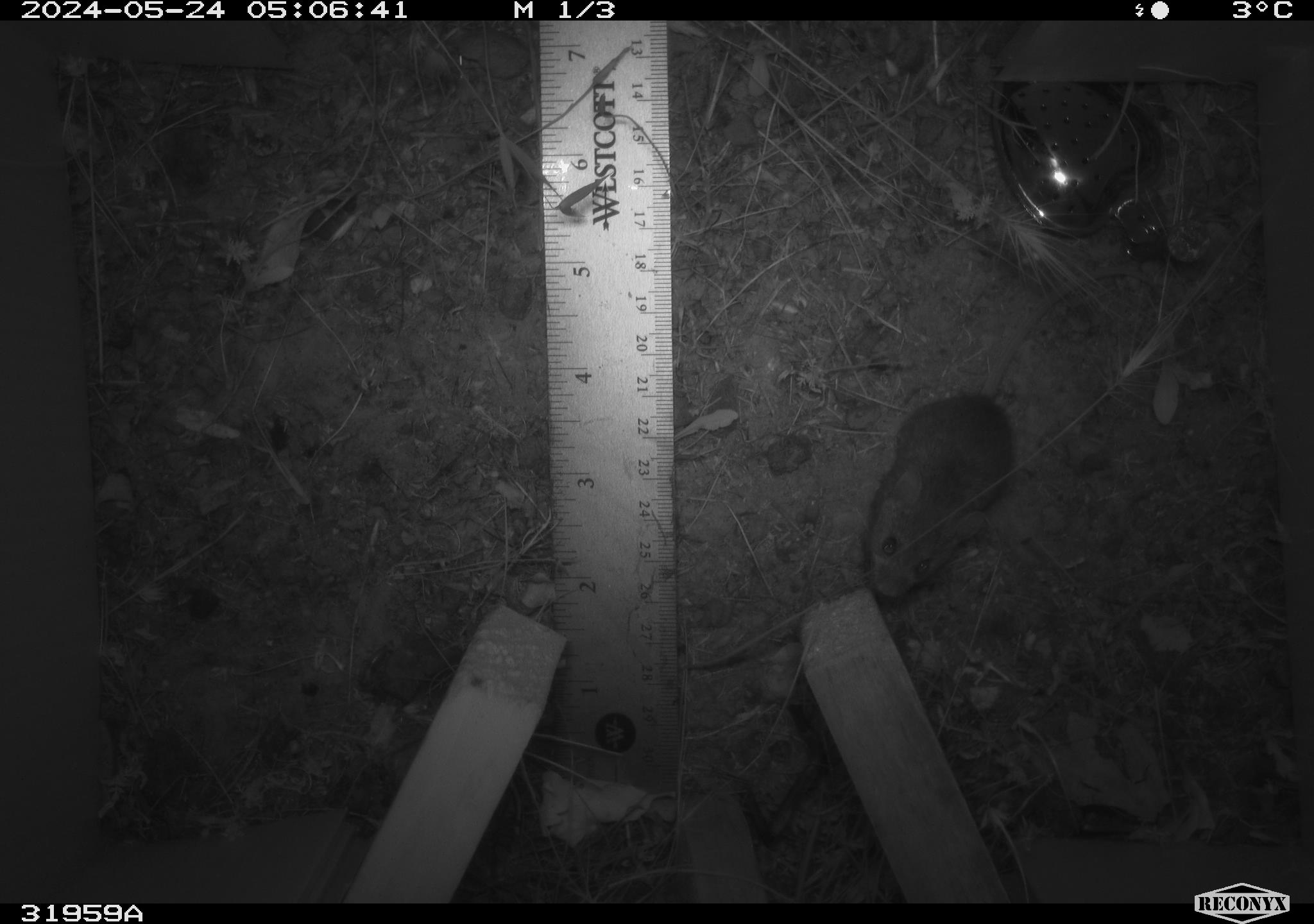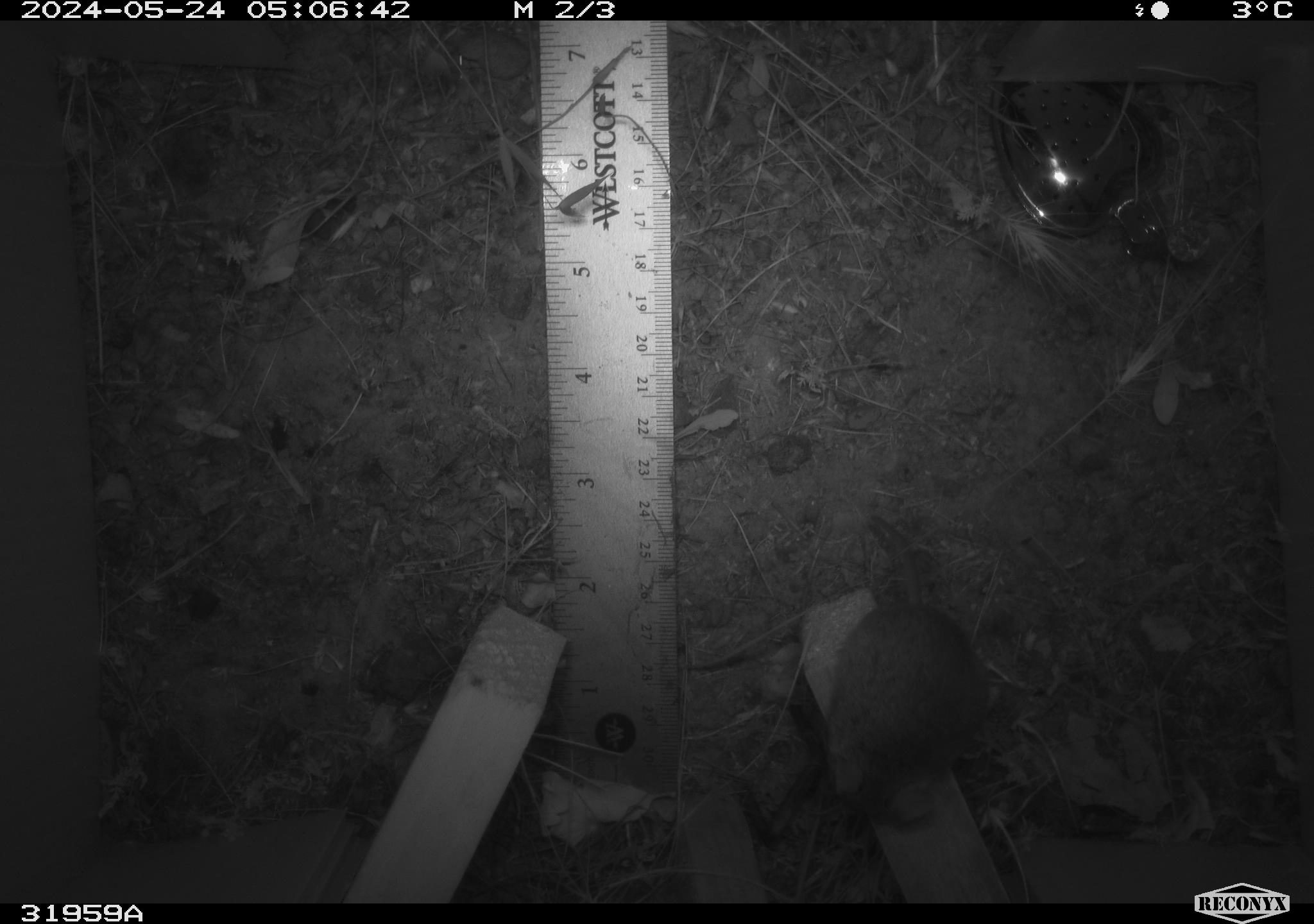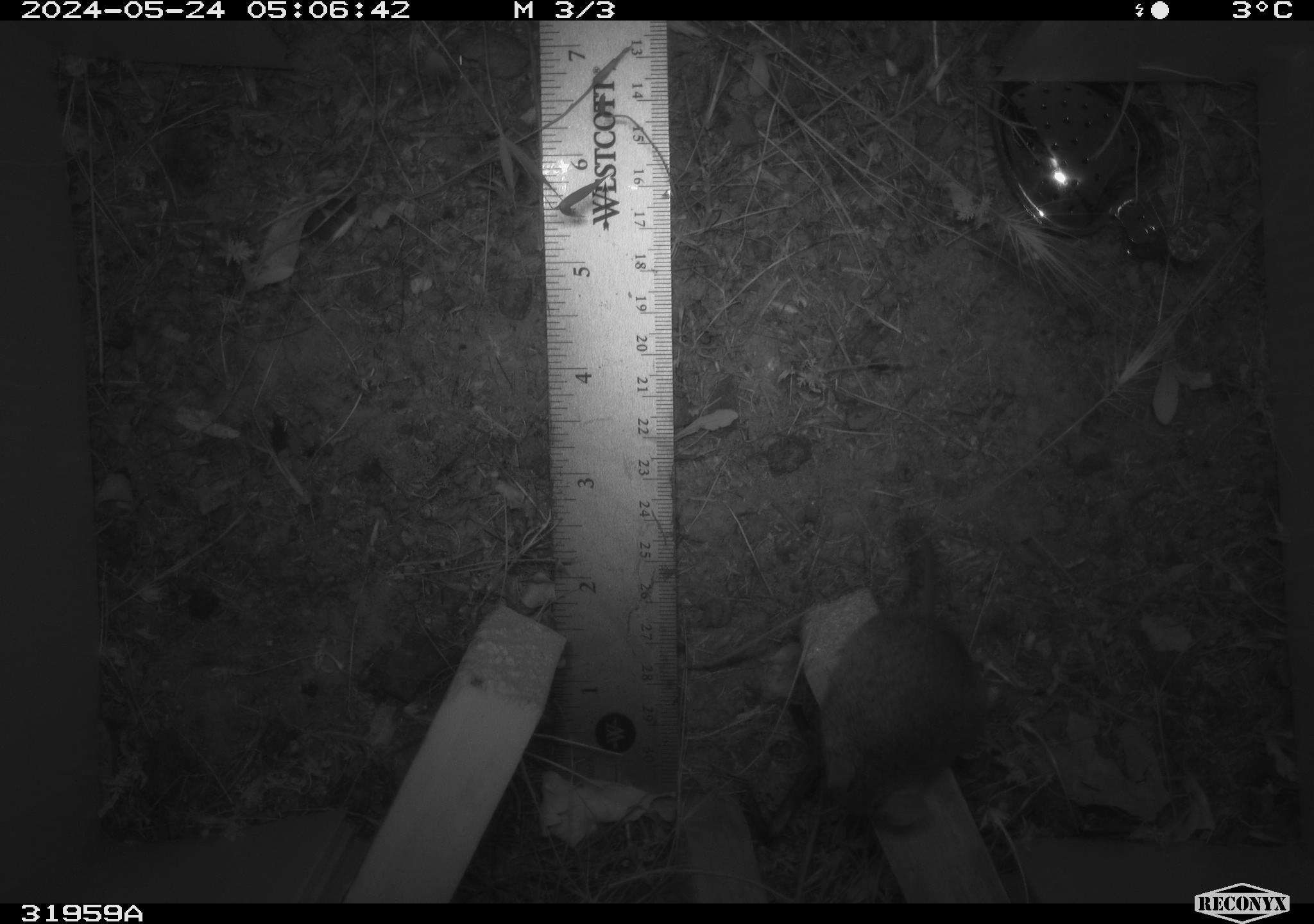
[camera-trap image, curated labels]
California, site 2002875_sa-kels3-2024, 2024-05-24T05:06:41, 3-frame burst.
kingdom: Animalia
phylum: Chordata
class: Mammalia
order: Rodentia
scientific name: Rodentia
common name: rodent